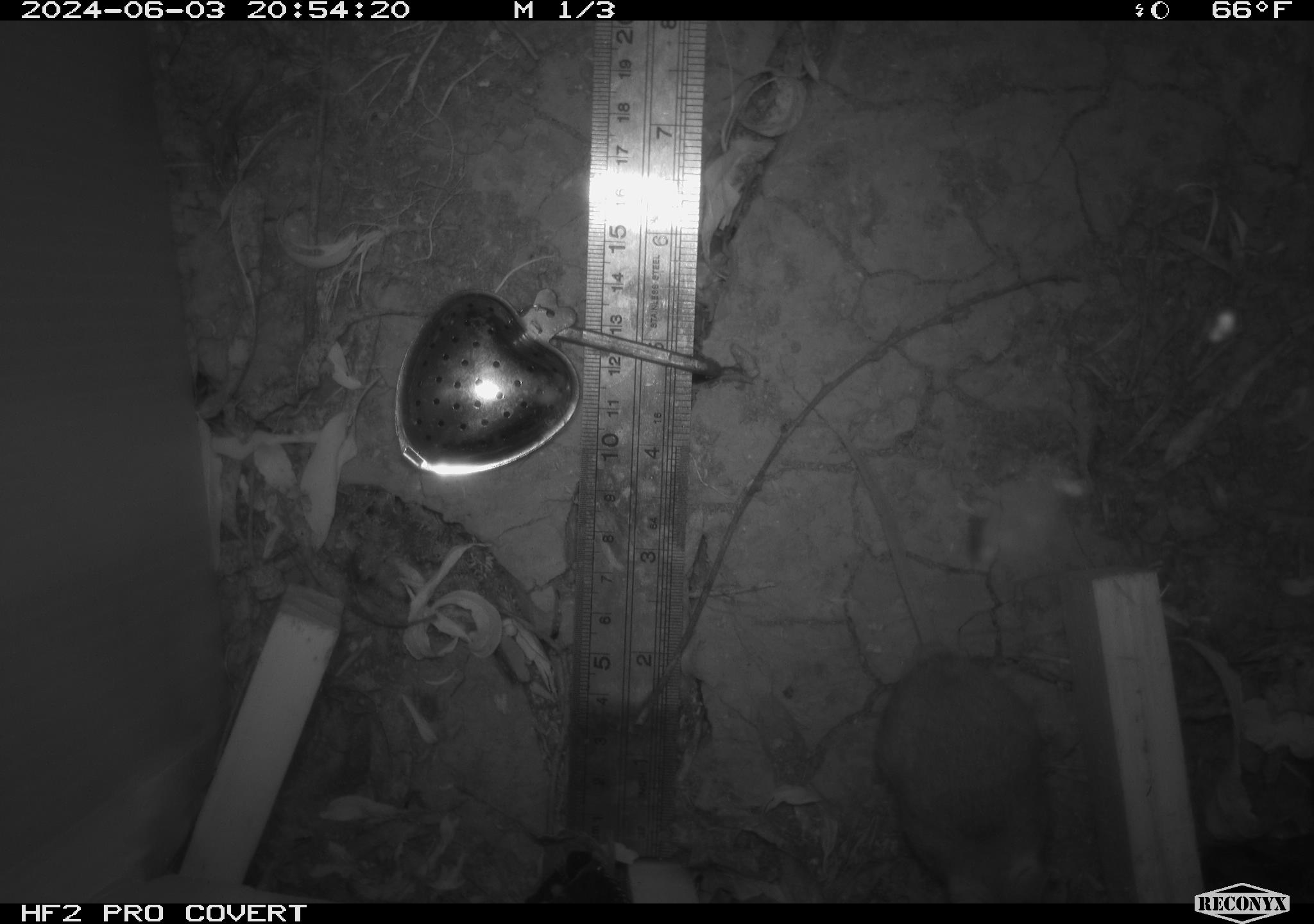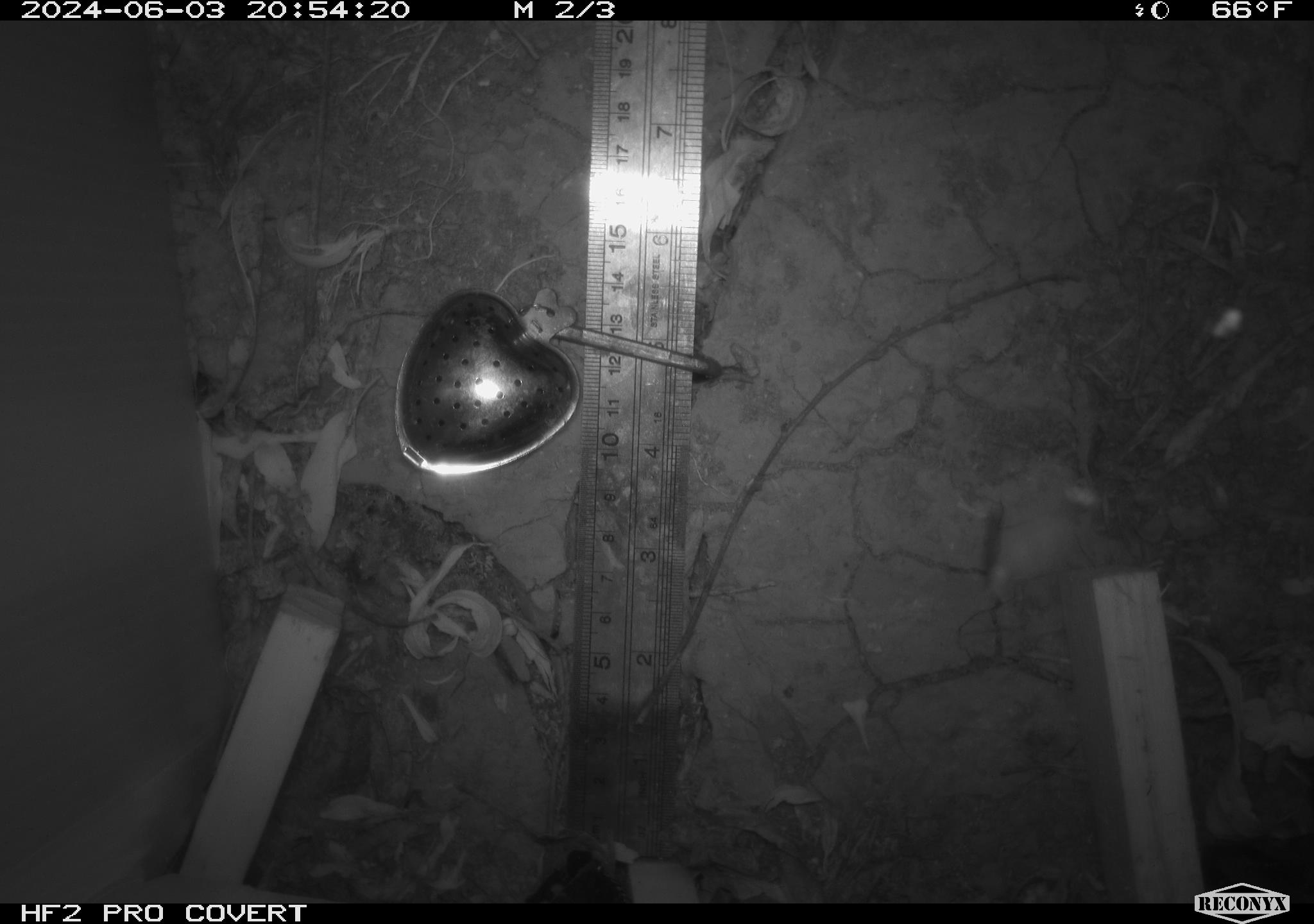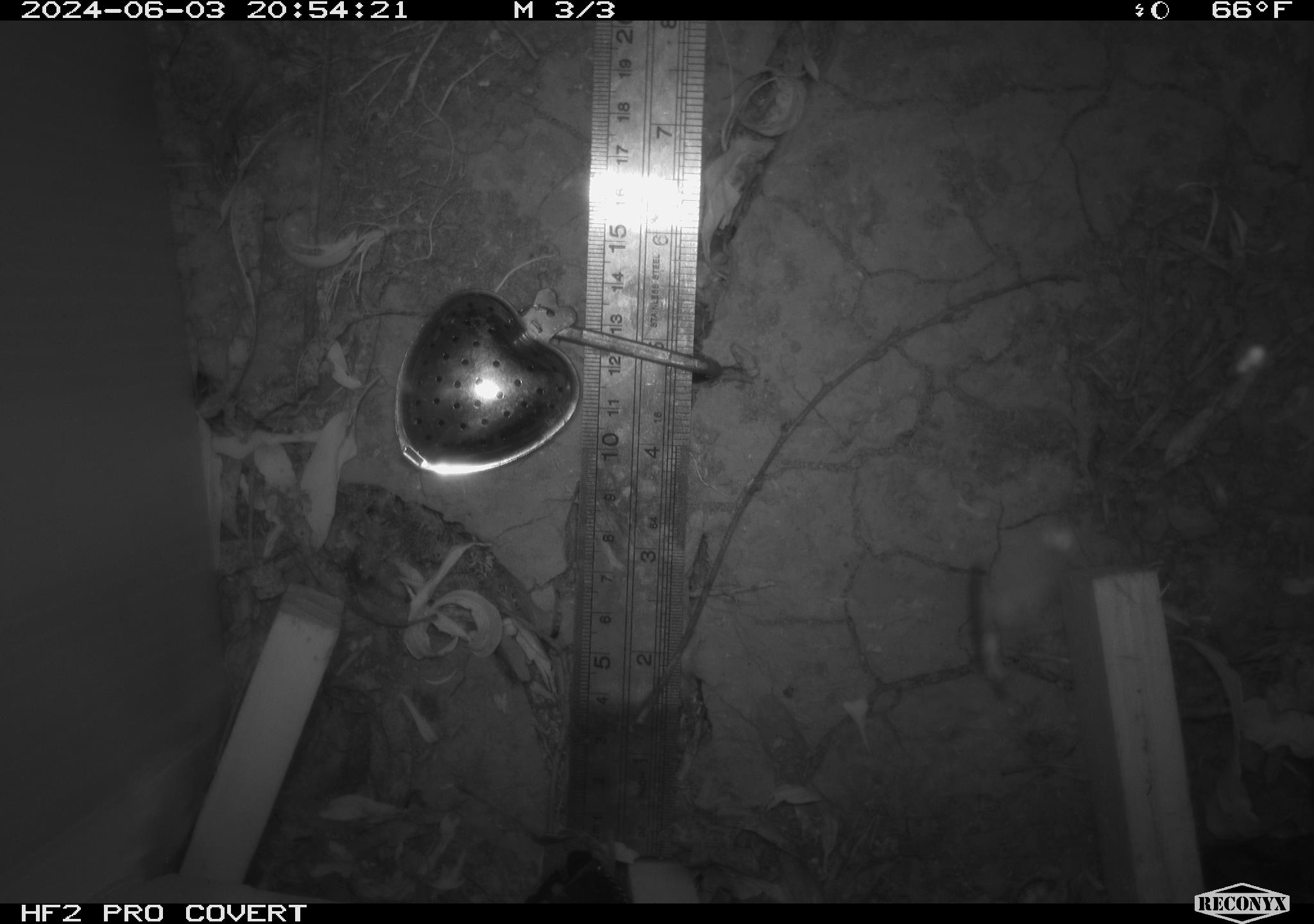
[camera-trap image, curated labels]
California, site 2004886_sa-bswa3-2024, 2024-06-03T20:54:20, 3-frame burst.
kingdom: Animalia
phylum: Chordata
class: Mammalia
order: Rodentia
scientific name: Rodentia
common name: mouse species